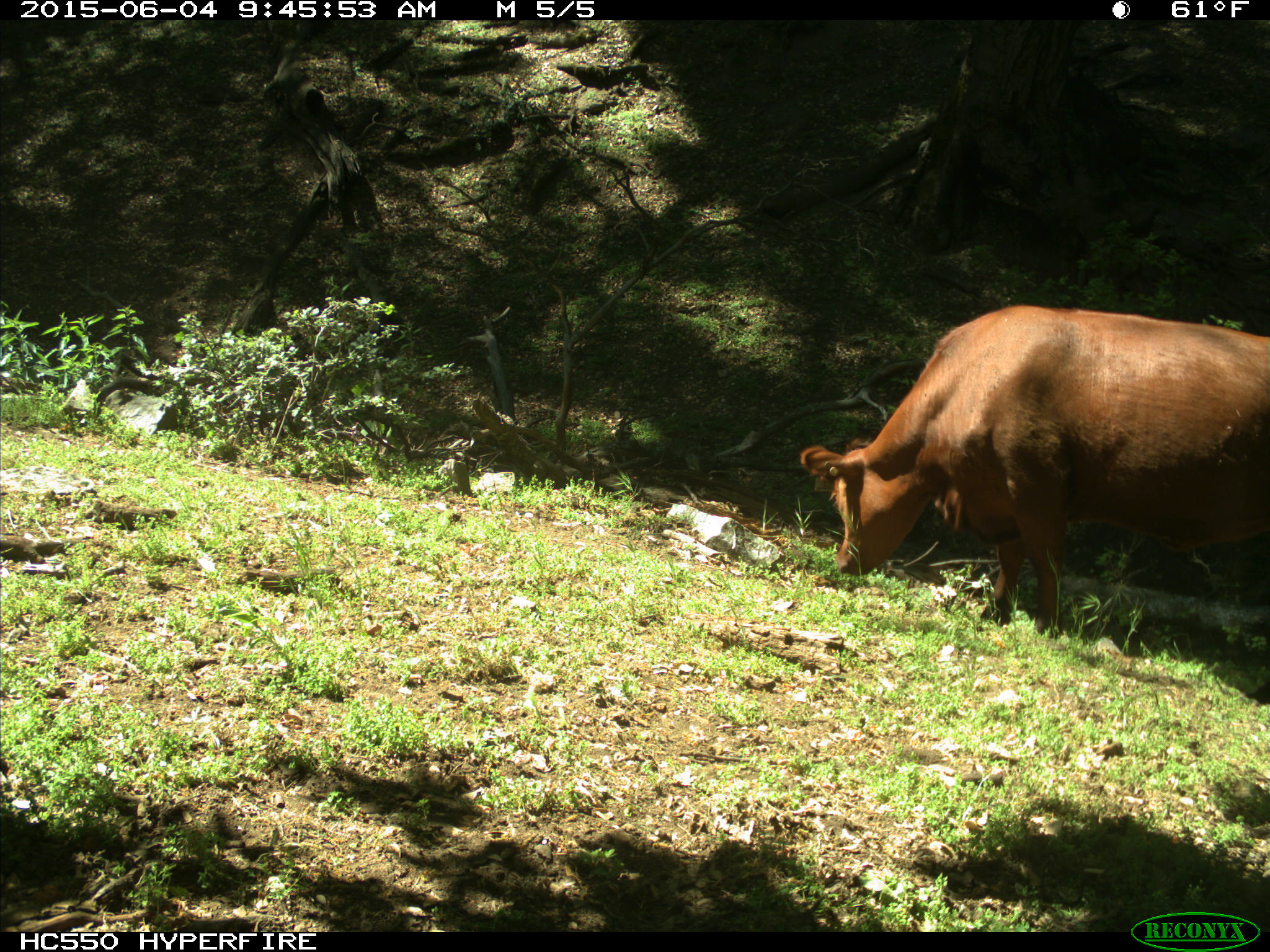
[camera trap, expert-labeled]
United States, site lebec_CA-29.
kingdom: Animalia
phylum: Chordata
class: Mammalia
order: Artiodactyla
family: Bovidae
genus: Bos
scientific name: Bos taurus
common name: domestic cow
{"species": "Bos taurus (domestic cow)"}